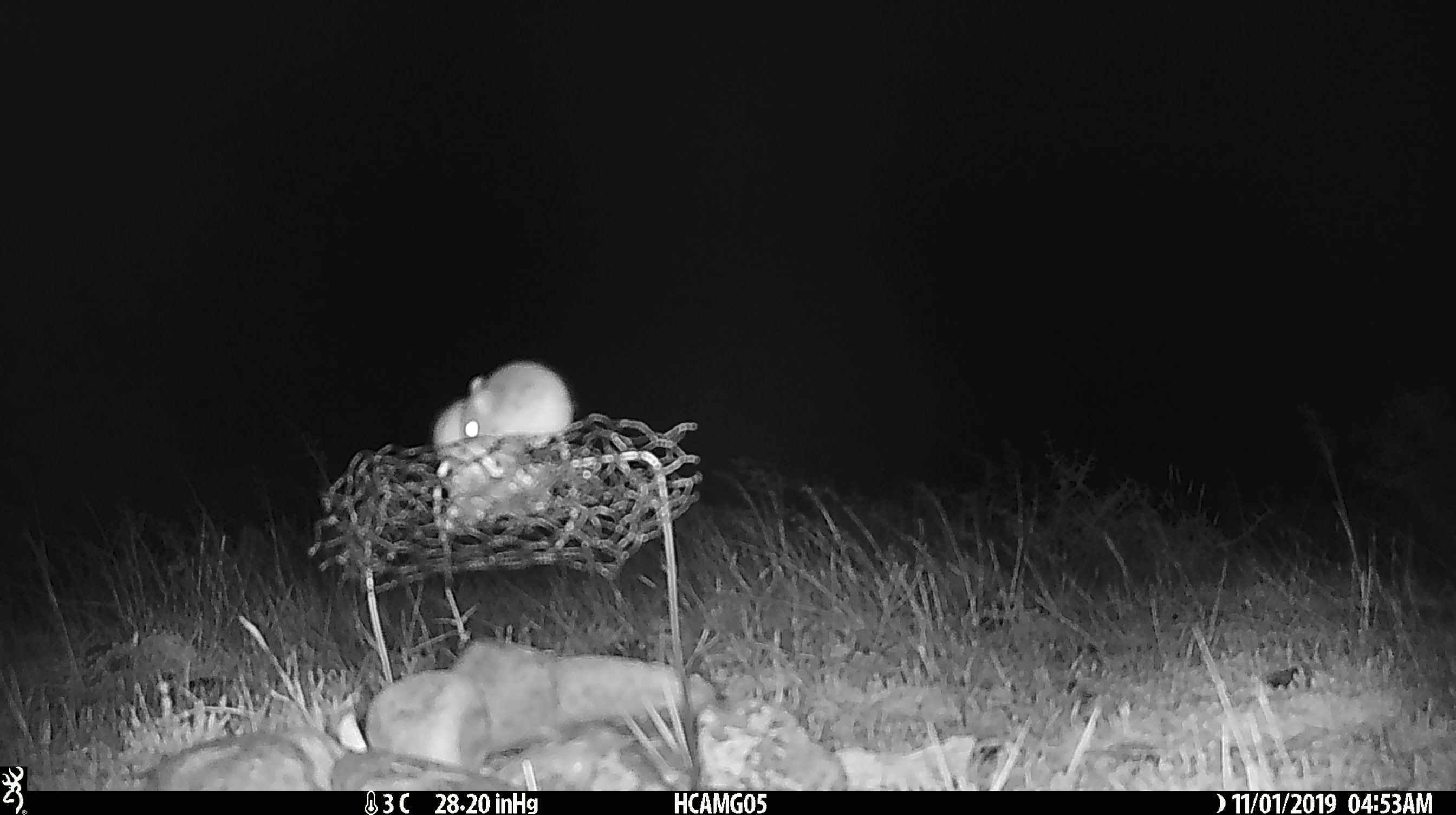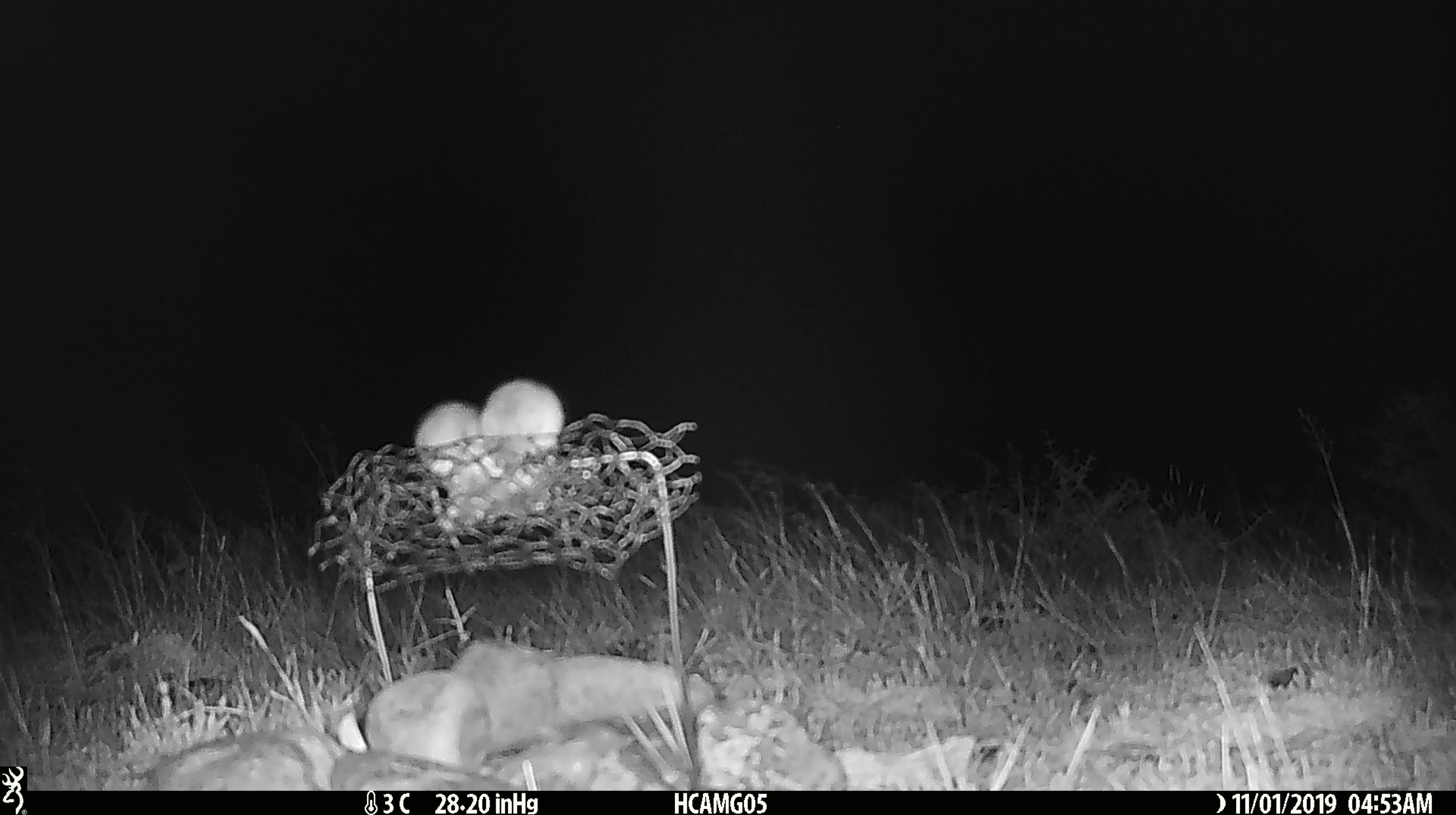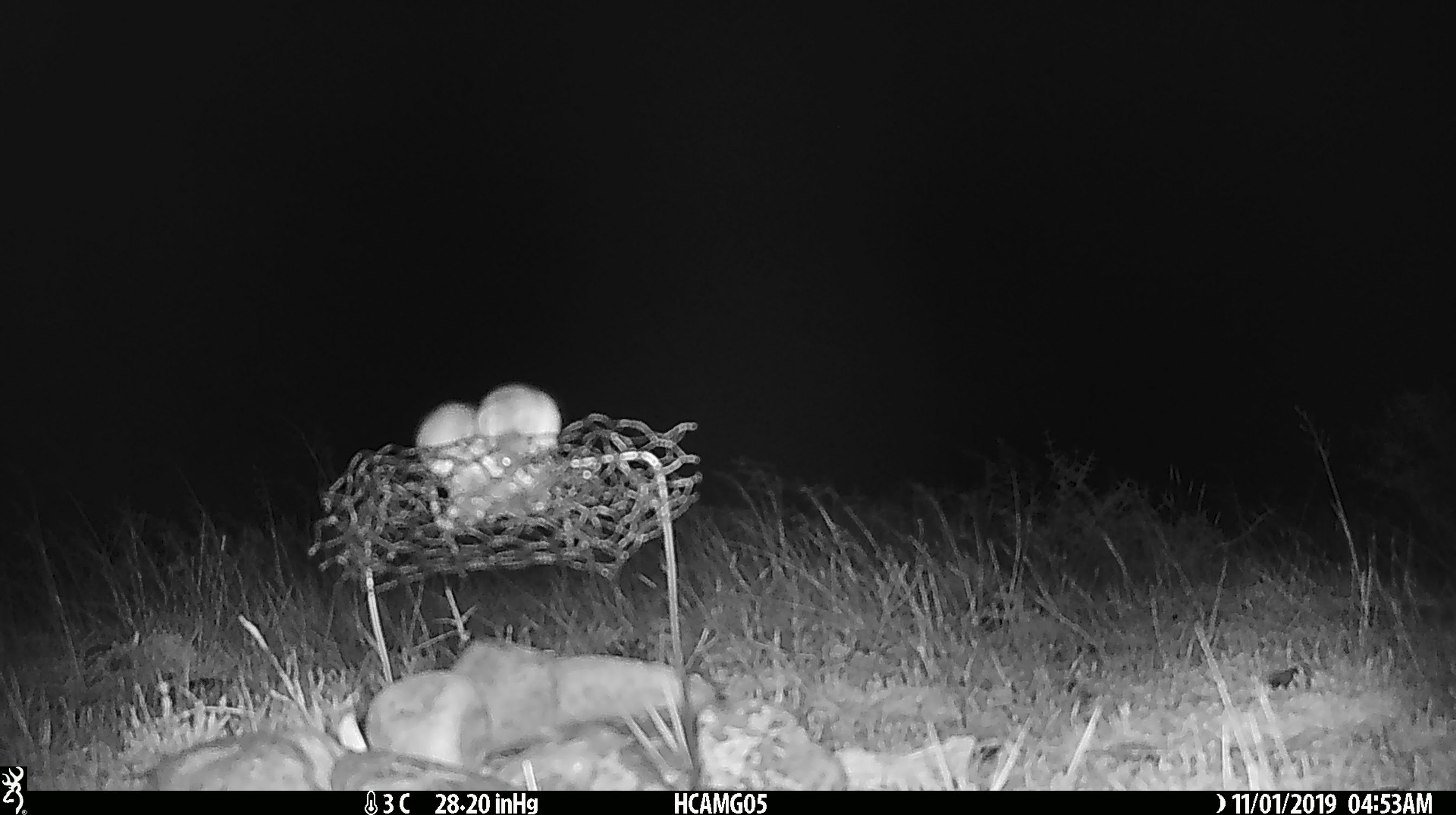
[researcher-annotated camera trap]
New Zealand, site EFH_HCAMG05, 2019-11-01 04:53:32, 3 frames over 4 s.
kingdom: Animalia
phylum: Chordata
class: Mammalia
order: Rodentia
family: Muridae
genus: Mus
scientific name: Mus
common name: mouse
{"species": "mouse (Mus)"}